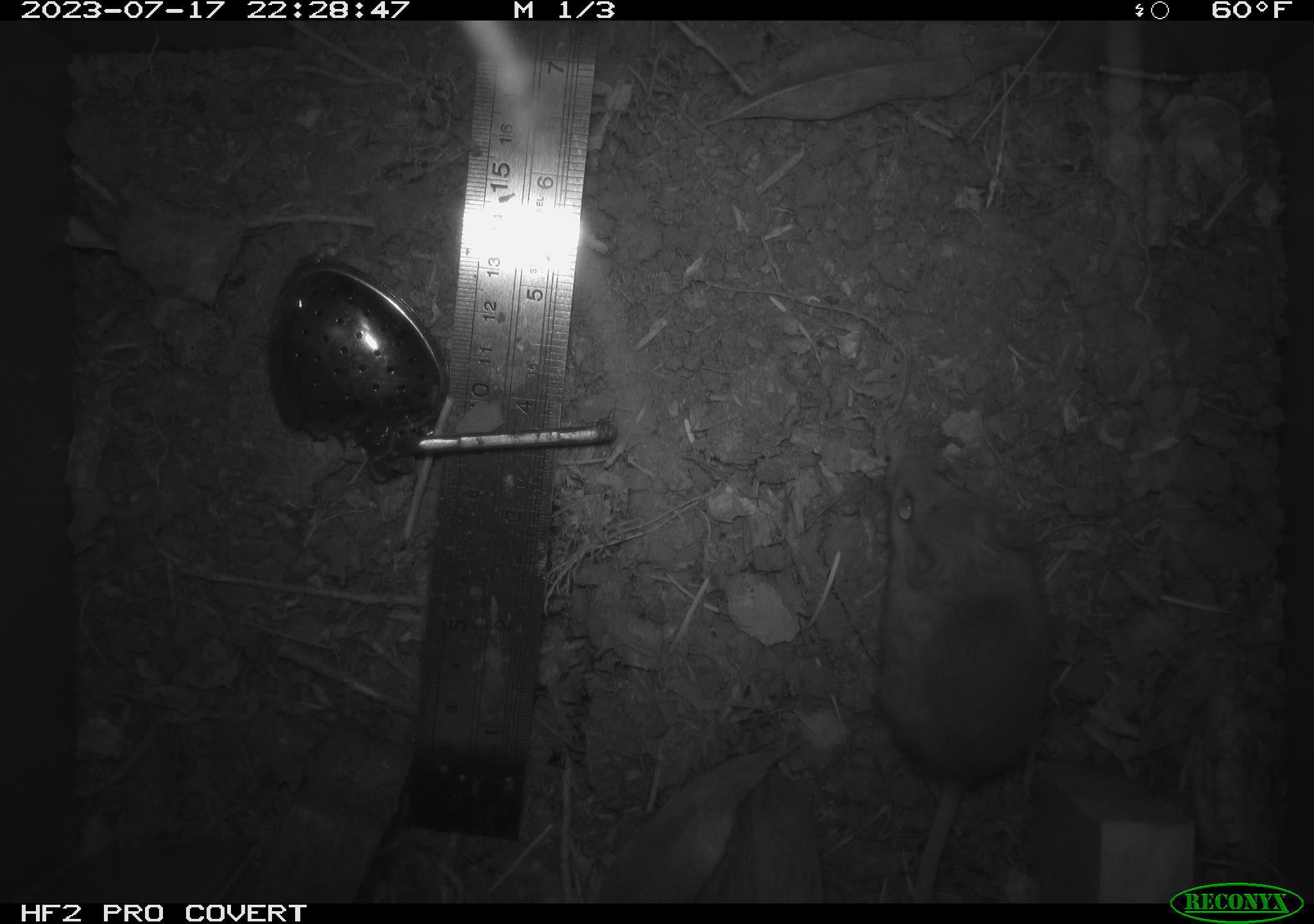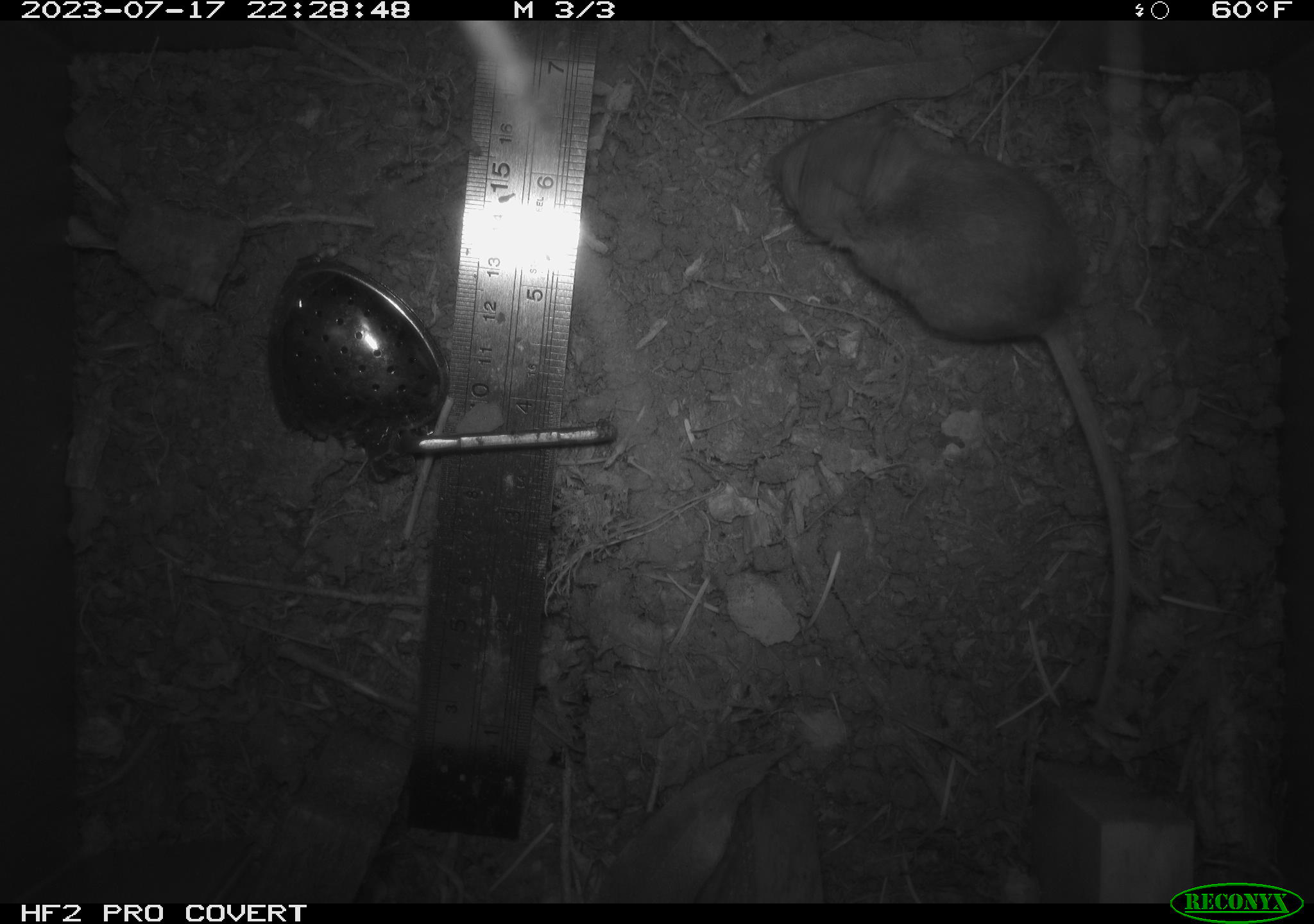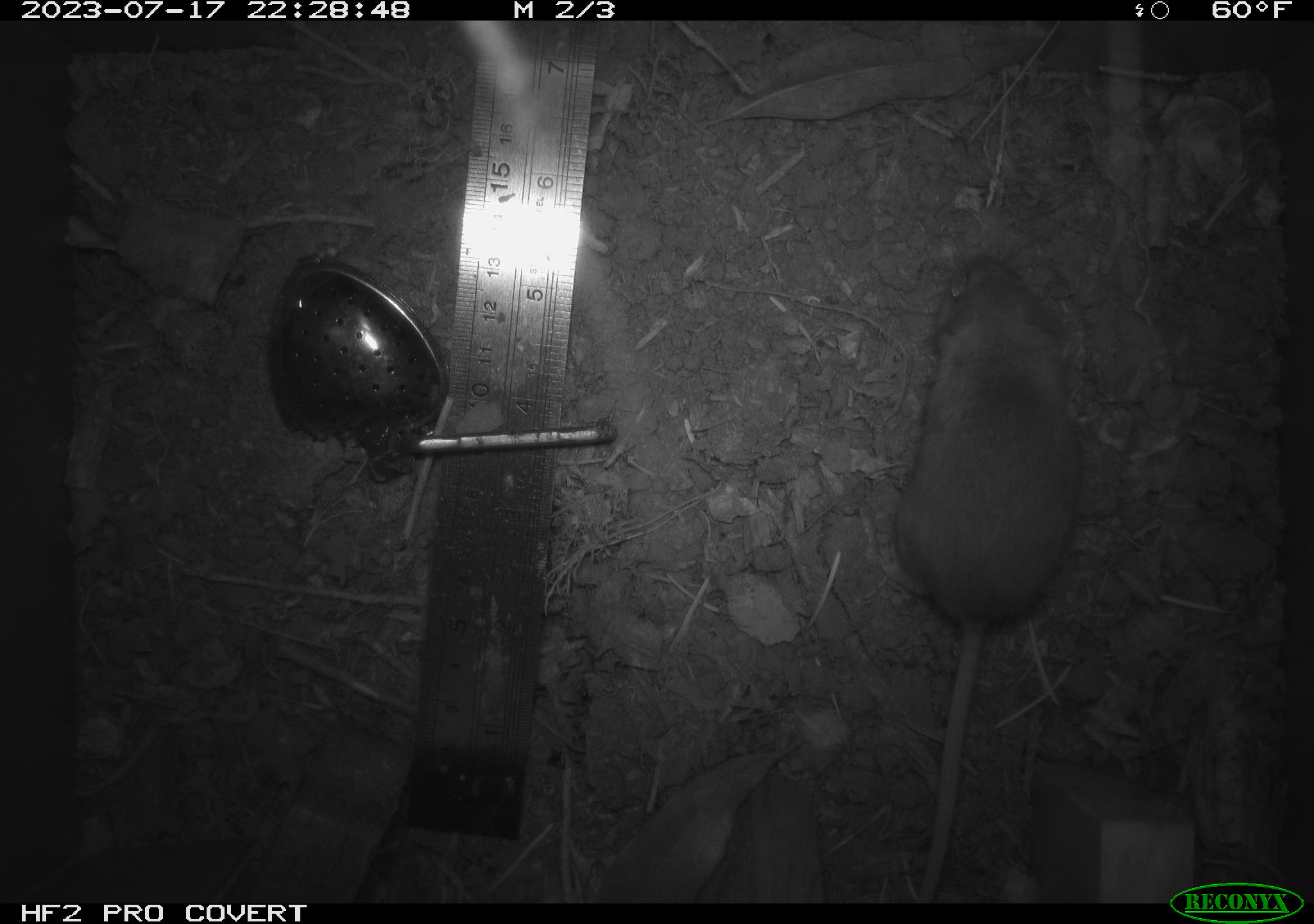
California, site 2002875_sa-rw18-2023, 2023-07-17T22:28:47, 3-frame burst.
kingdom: Animalia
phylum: Chordata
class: Mammalia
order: Rodentia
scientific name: Rodentia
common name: mouse species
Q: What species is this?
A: Mouse species (Rodentia).